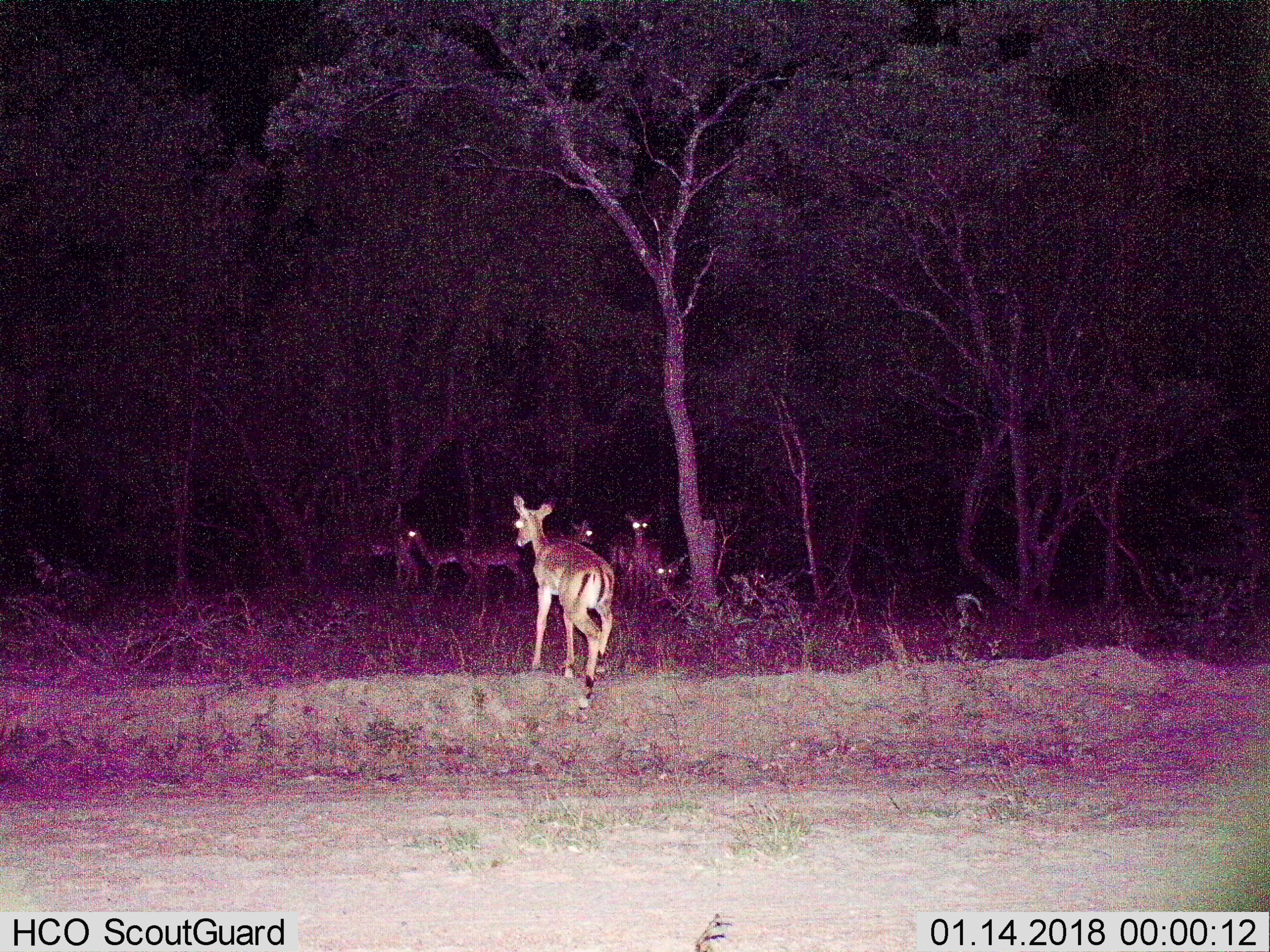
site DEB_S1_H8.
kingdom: Animalia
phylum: Chordata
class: Mammalia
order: Artiodactyla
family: Bovidae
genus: Aepyceros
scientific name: Aepyceros melampus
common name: impala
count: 9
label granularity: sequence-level